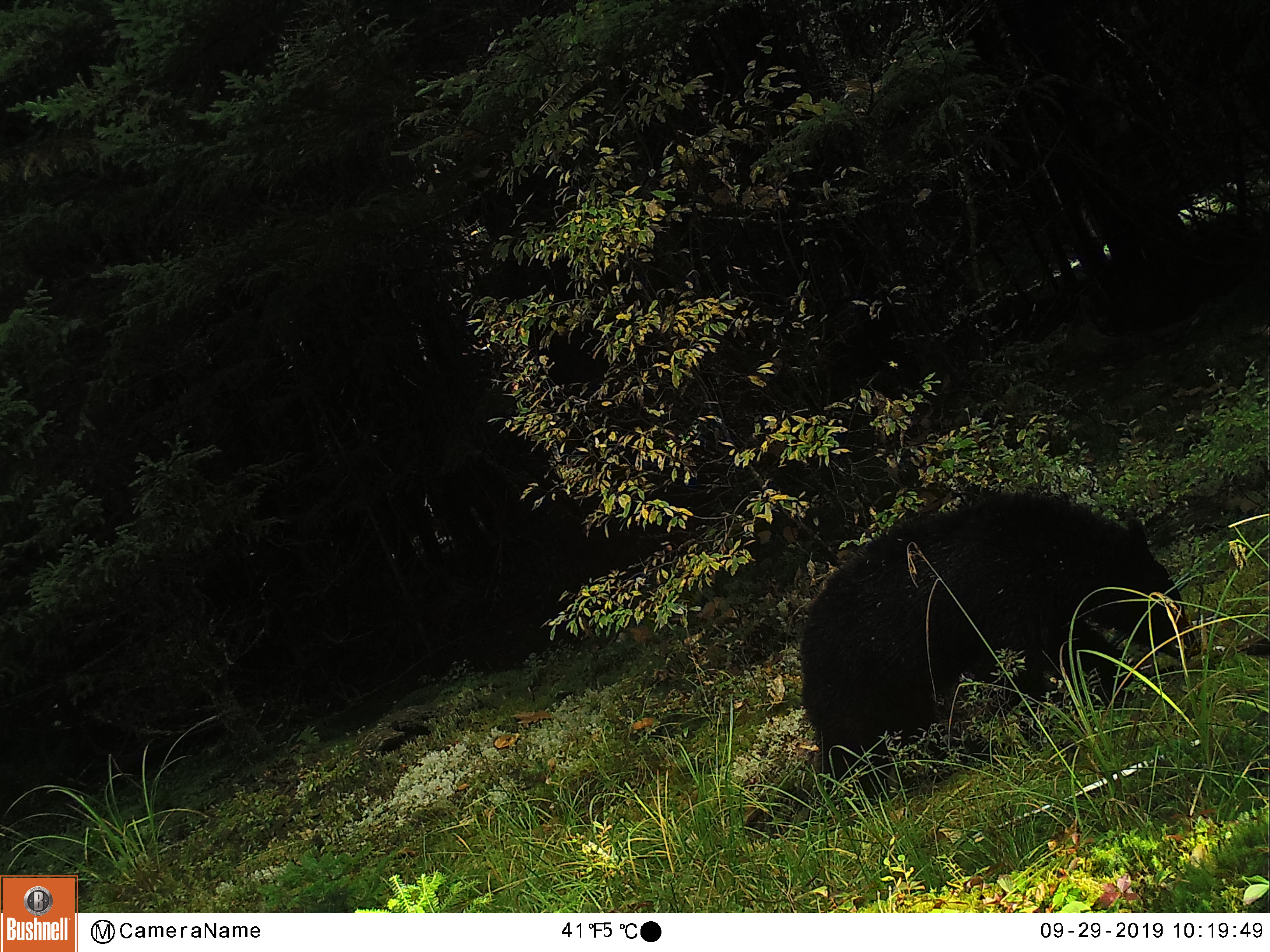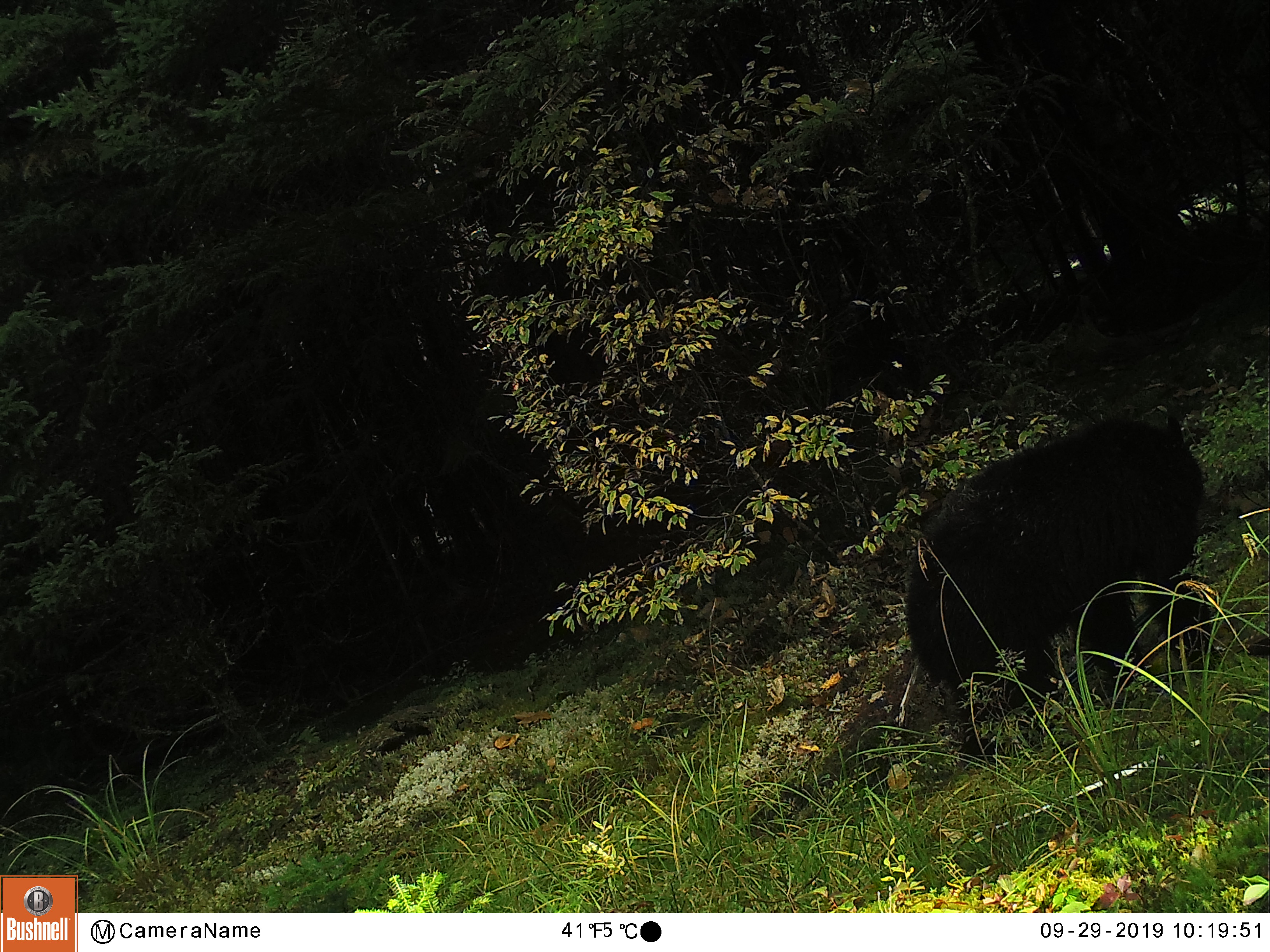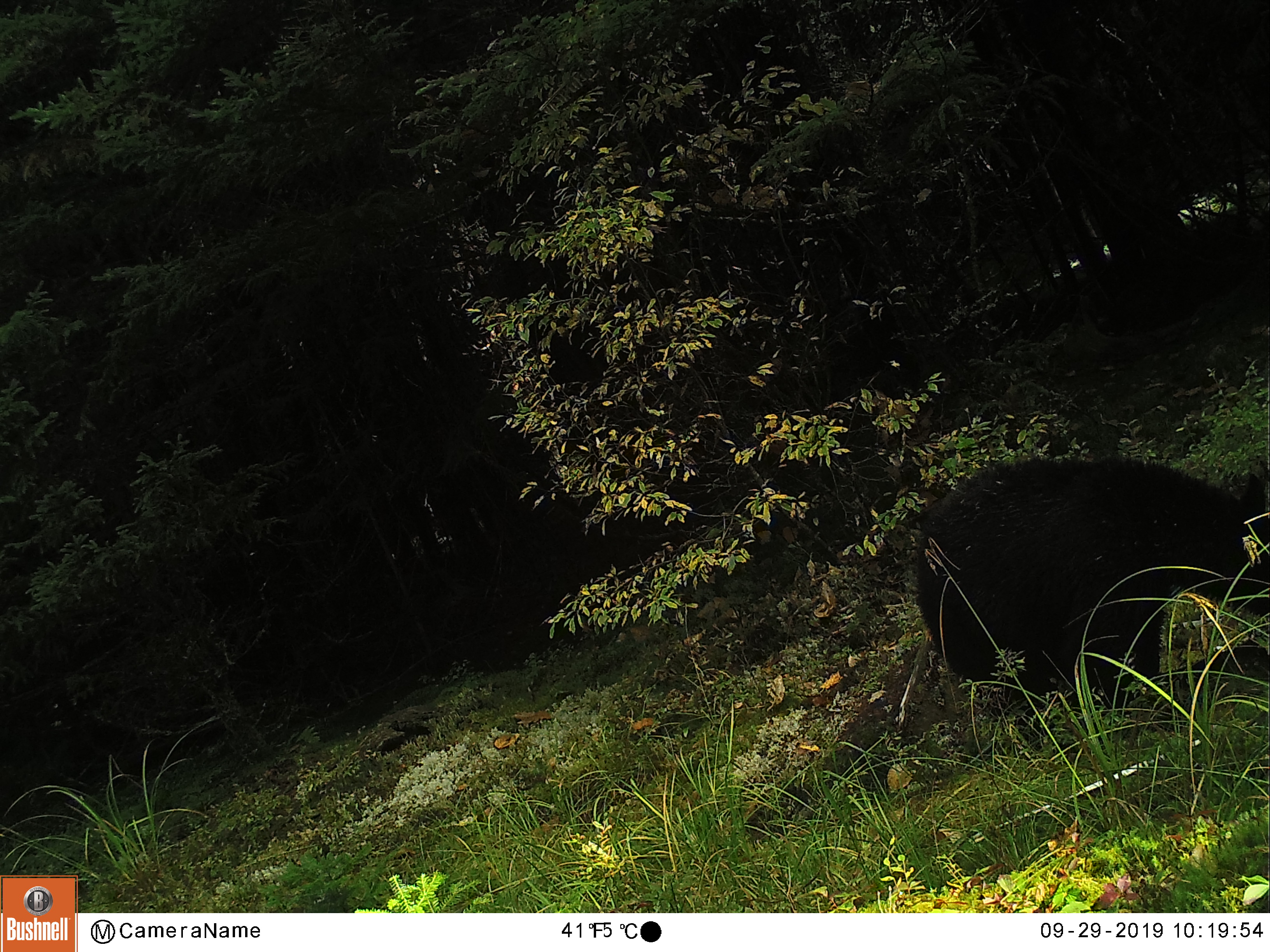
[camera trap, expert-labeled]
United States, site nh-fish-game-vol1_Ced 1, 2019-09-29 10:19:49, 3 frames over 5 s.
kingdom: Animalia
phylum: Chordata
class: Mammalia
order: Carnivora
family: Ursidae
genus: Ursus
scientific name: Ursus americanus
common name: black bear